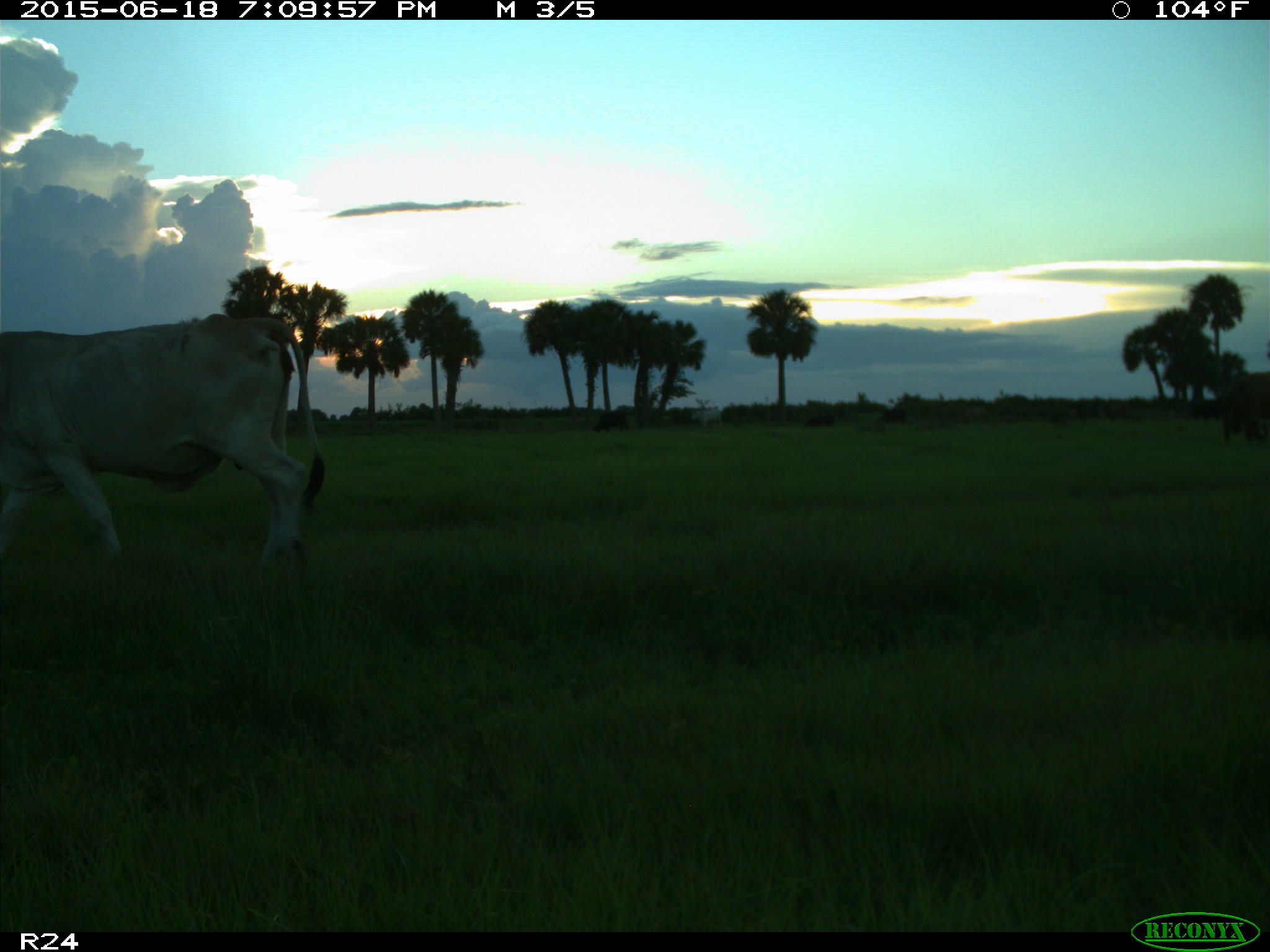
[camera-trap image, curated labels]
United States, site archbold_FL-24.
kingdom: Animalia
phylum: Chordata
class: Mammalia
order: Artiodactyla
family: Bovidae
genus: Bos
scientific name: Bos taurus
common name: domestic cow